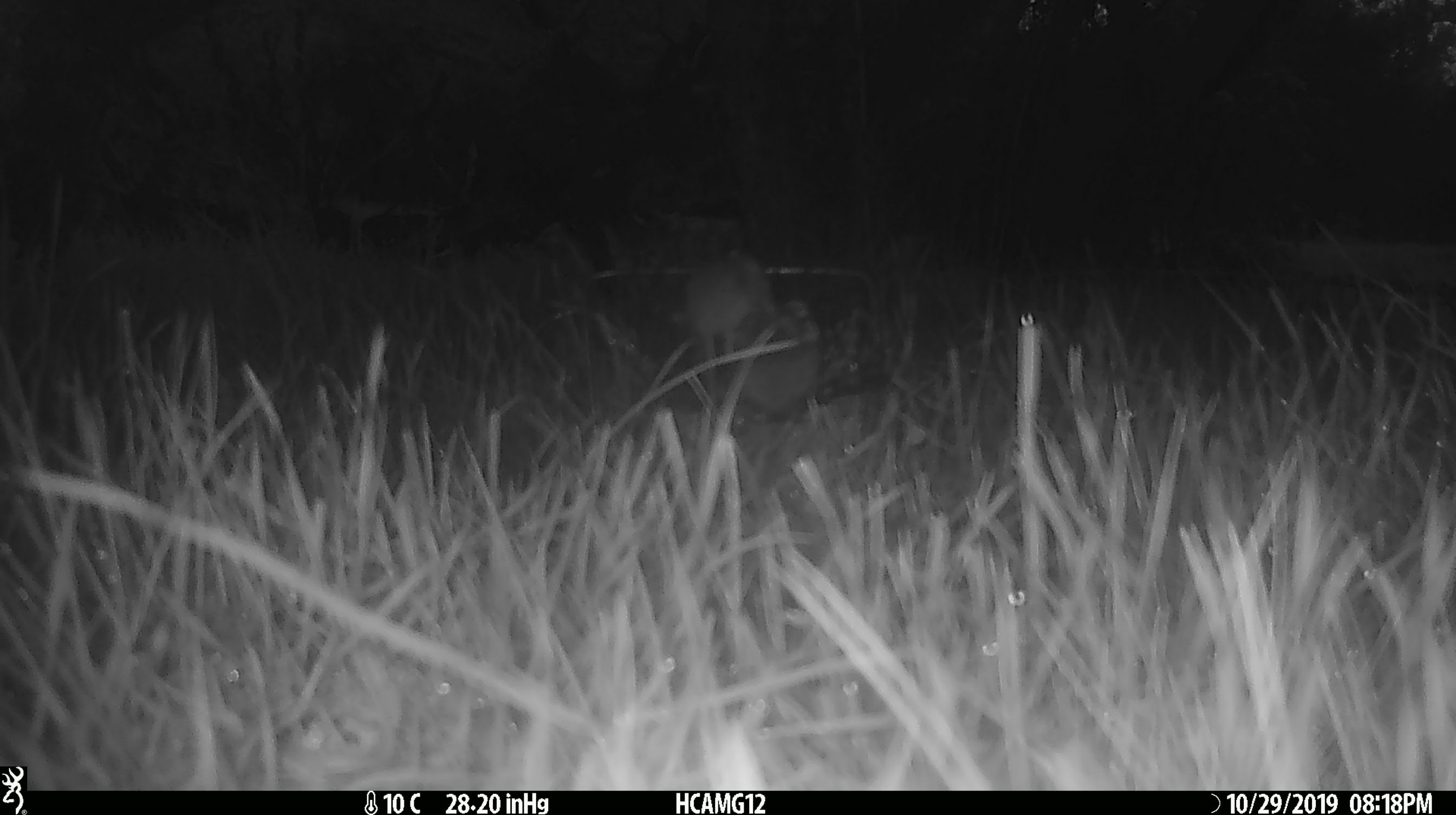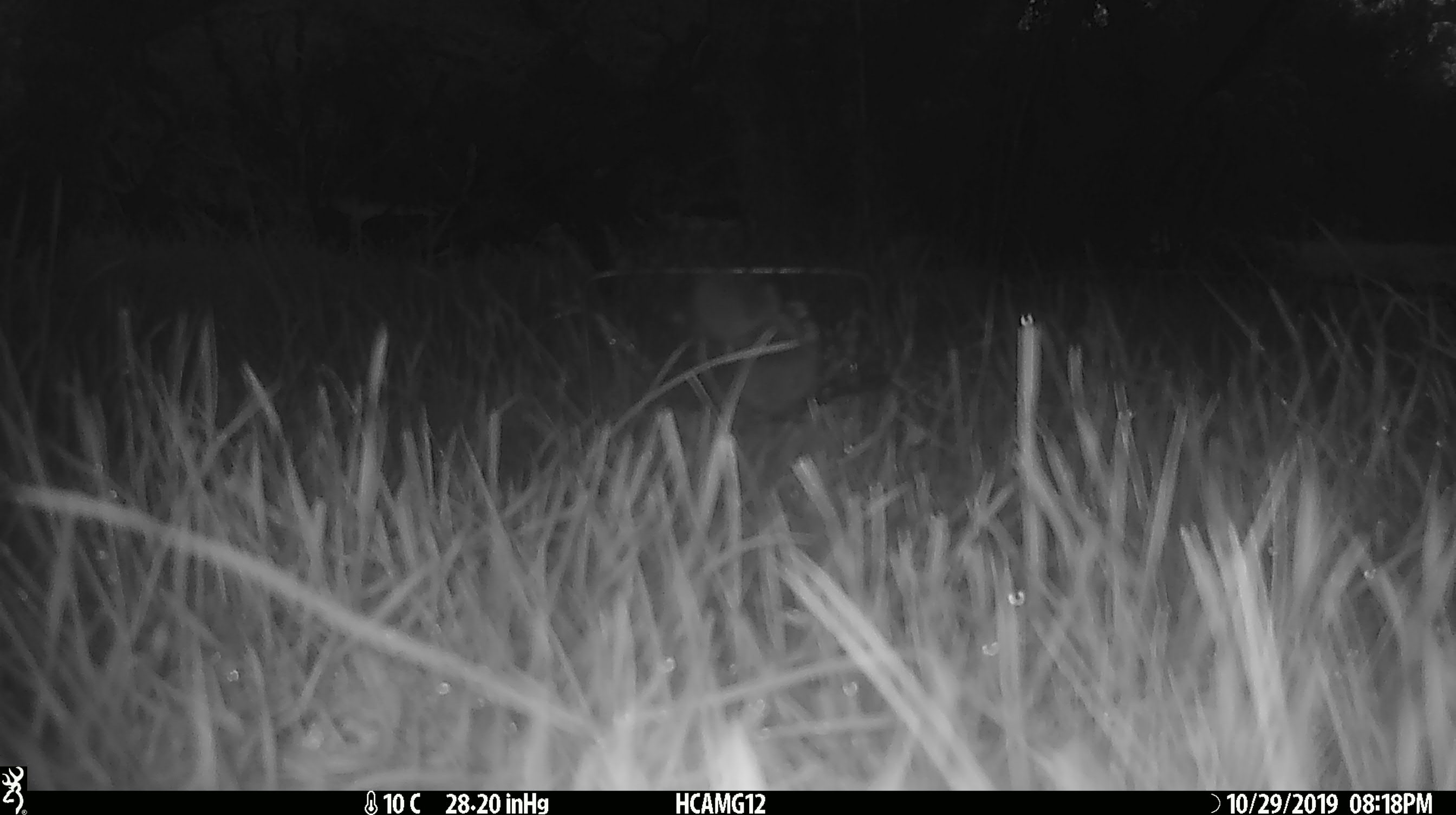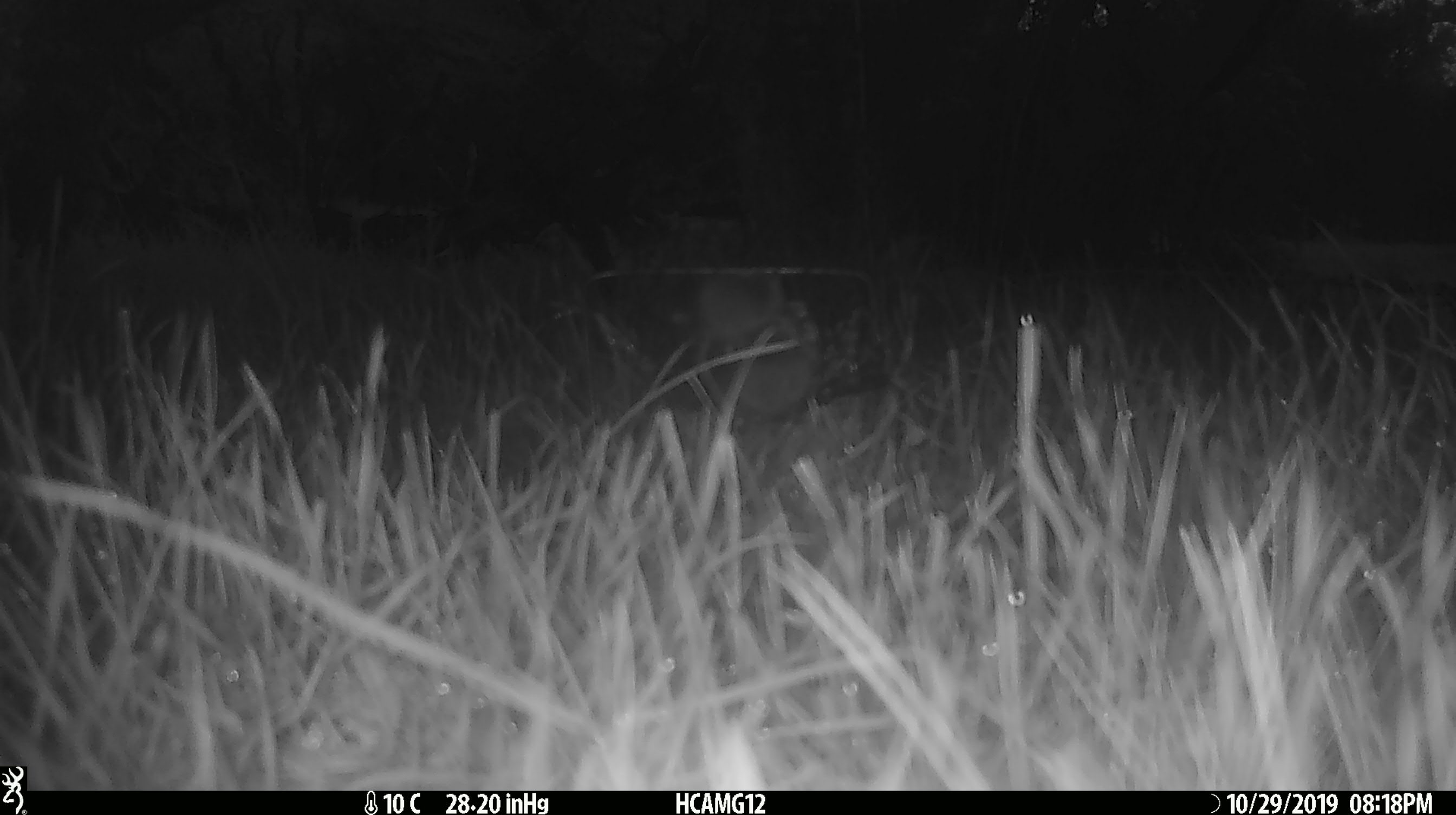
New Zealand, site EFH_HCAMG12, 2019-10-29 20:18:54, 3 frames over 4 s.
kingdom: Animalia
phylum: Chordata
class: Mammalia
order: Rodentia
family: Muridae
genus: Mus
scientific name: Mus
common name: mouse